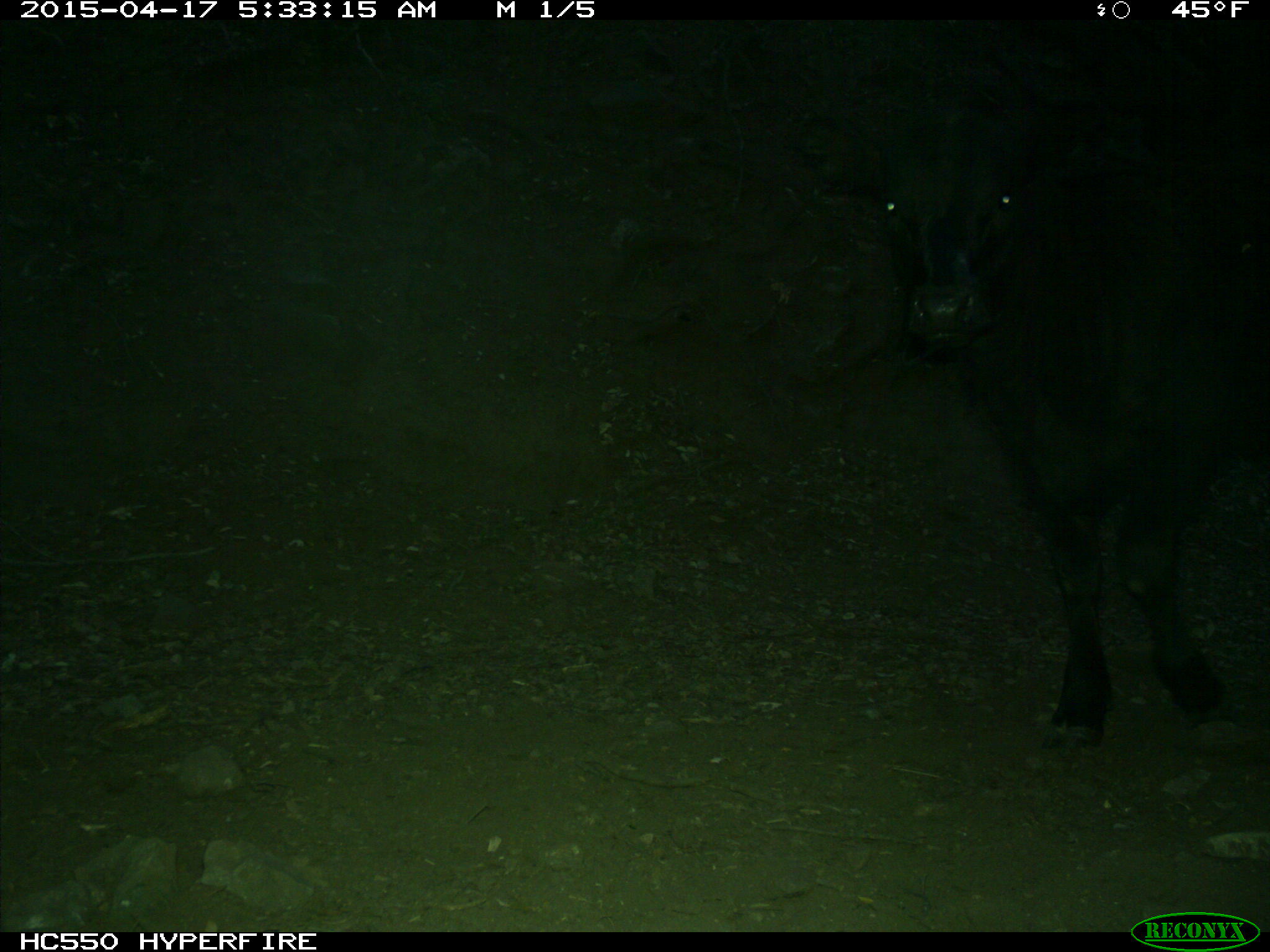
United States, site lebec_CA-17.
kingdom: Animalia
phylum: Chordata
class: Mammalia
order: Artiodactyla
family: Bovidae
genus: Bos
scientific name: Bos taurus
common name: domestic cow